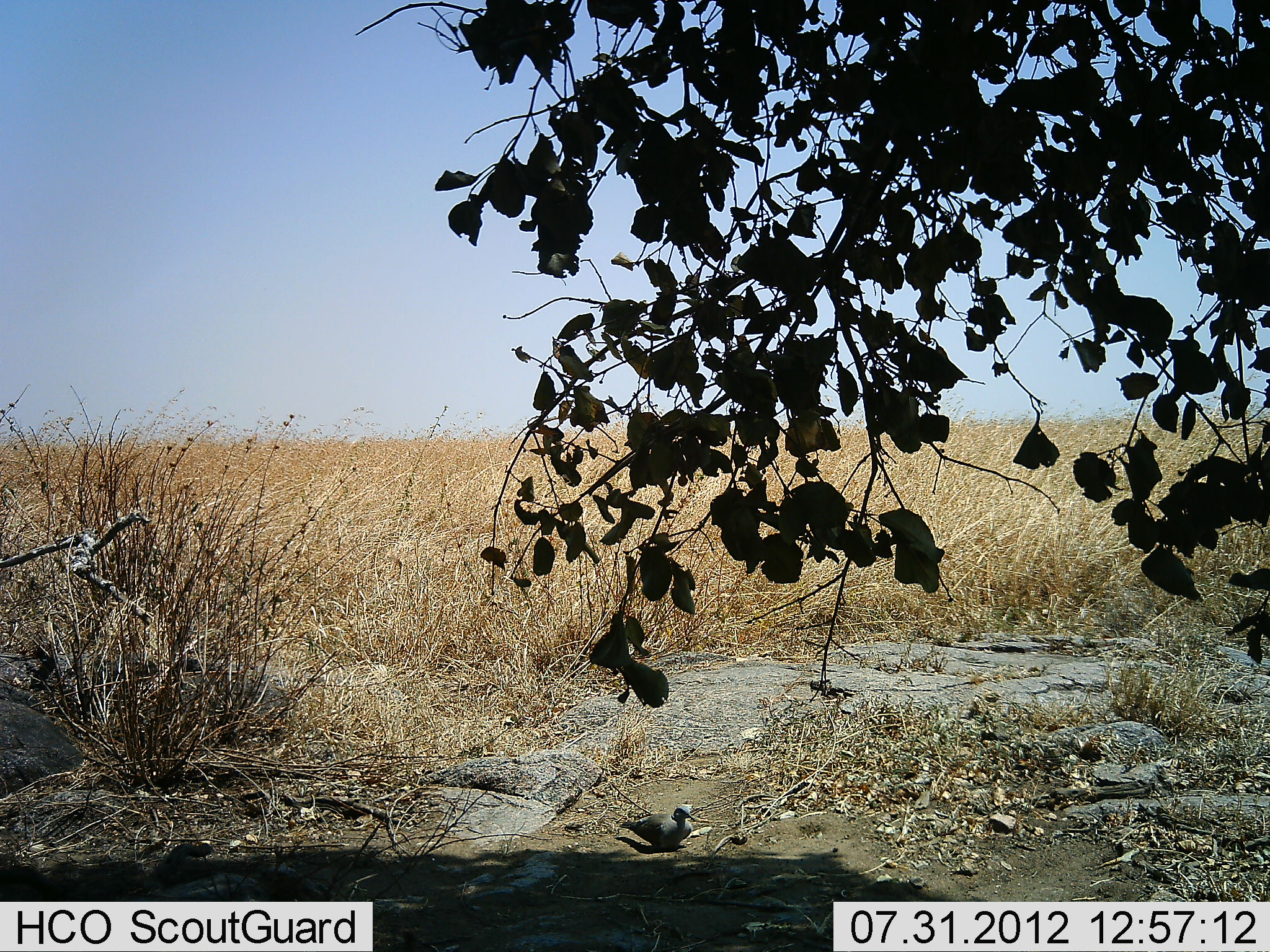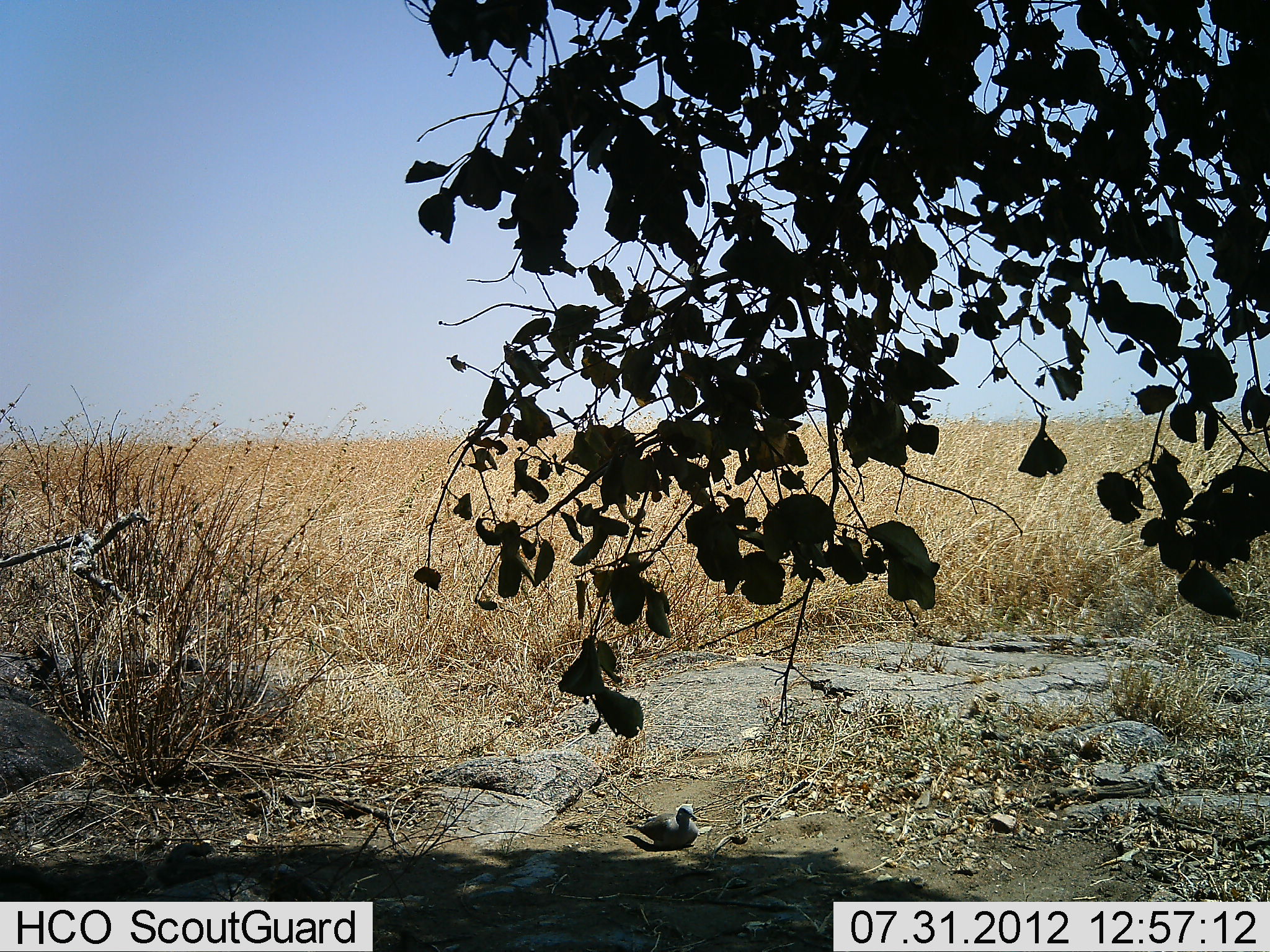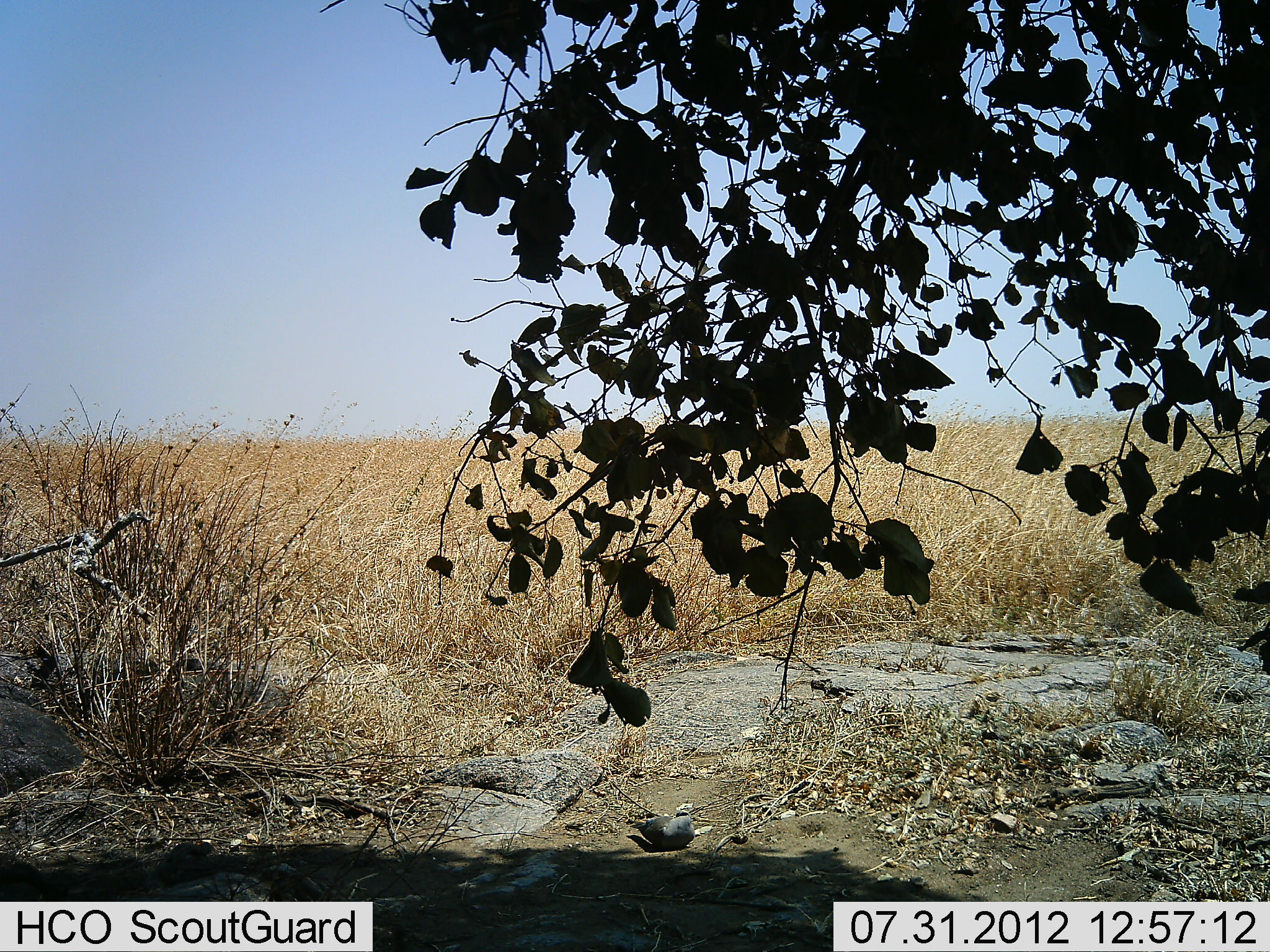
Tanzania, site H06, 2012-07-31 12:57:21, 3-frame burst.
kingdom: Animalia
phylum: Chordata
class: Aves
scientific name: Aves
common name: bird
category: otherbird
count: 1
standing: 10%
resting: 90%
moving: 0%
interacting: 0%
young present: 0%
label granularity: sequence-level